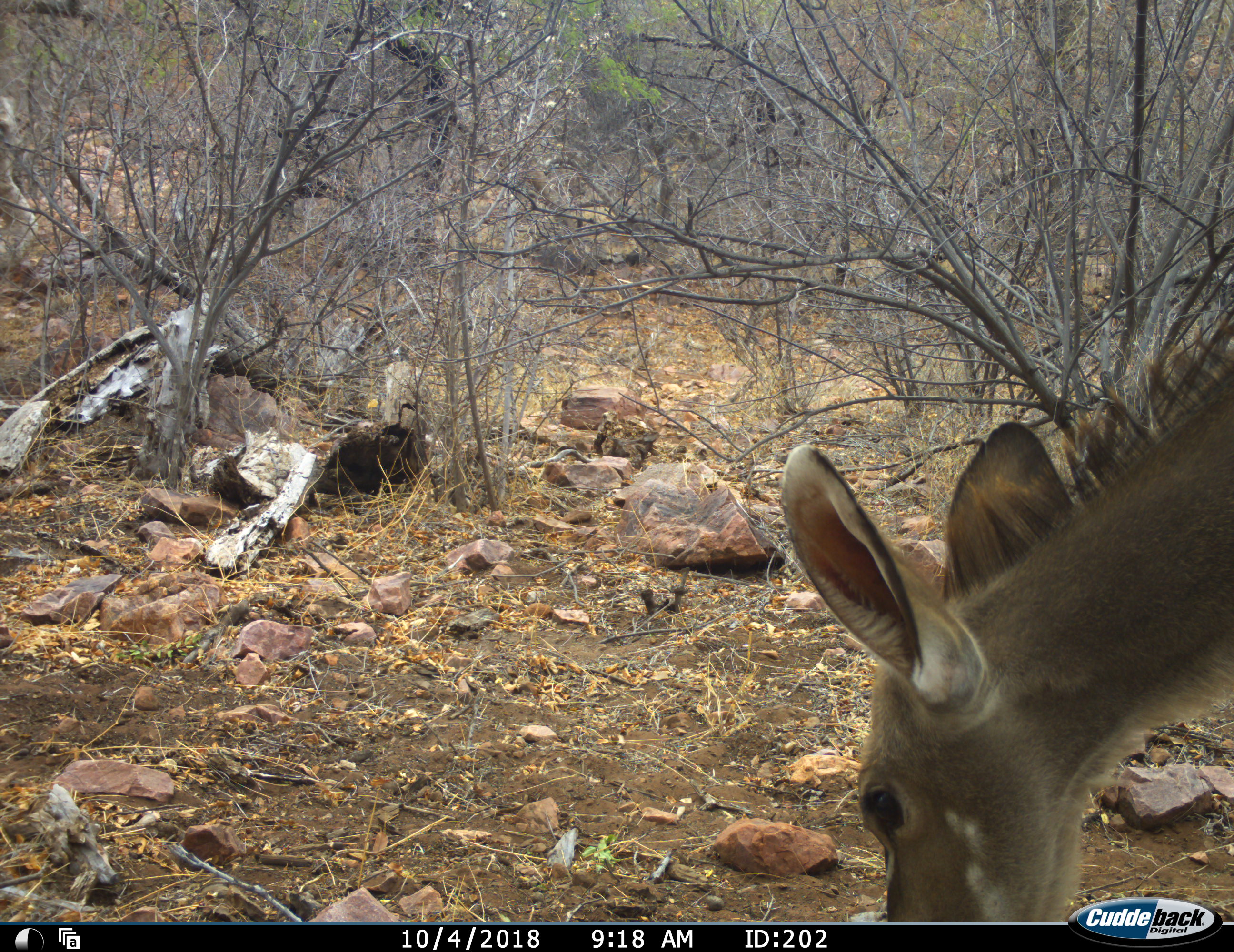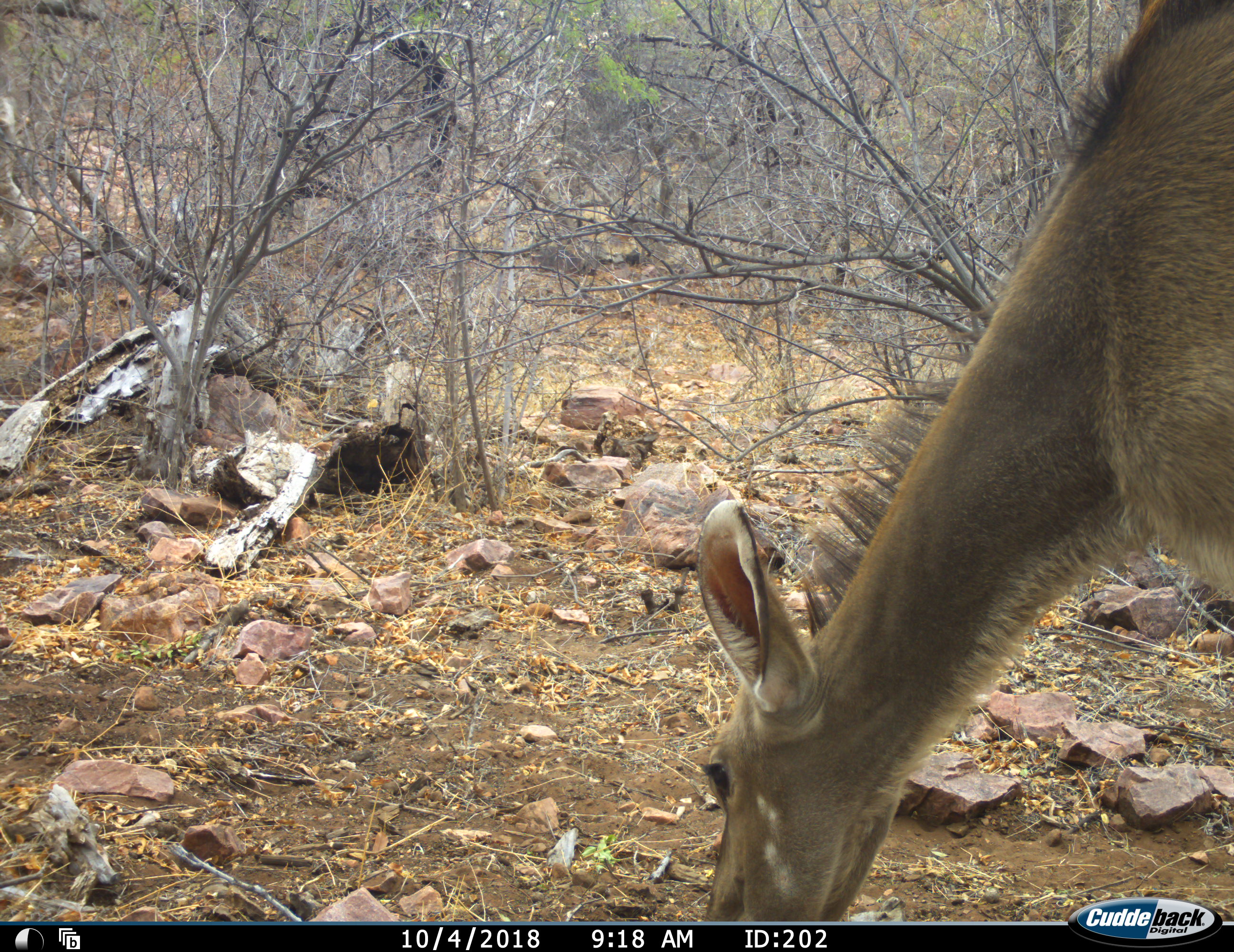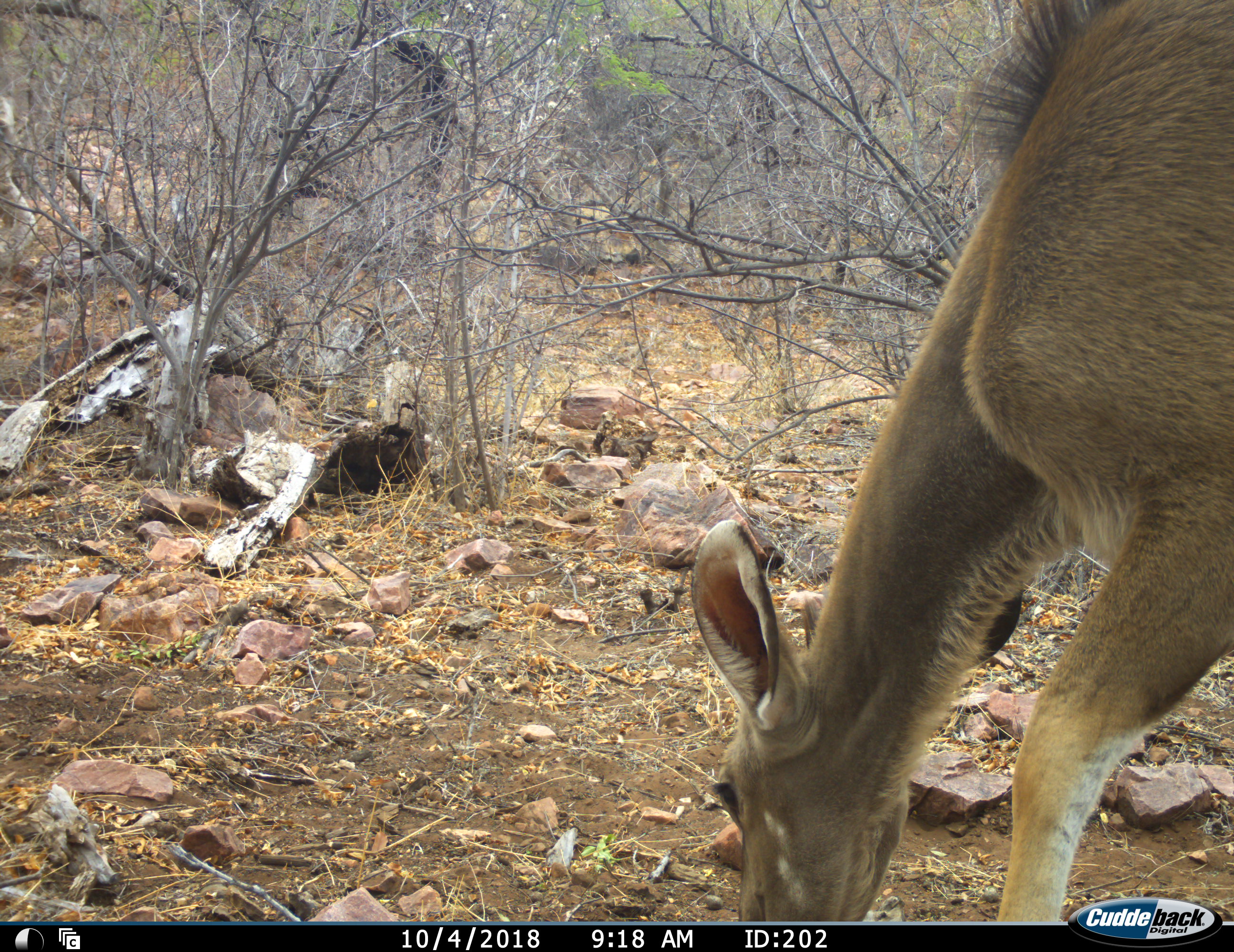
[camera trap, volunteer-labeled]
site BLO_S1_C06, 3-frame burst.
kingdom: Animalia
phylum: Chordata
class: Mammalia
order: Artiodactyla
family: Bovidae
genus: Tragelaphus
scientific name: Tragelaphus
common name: kudu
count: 1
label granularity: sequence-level